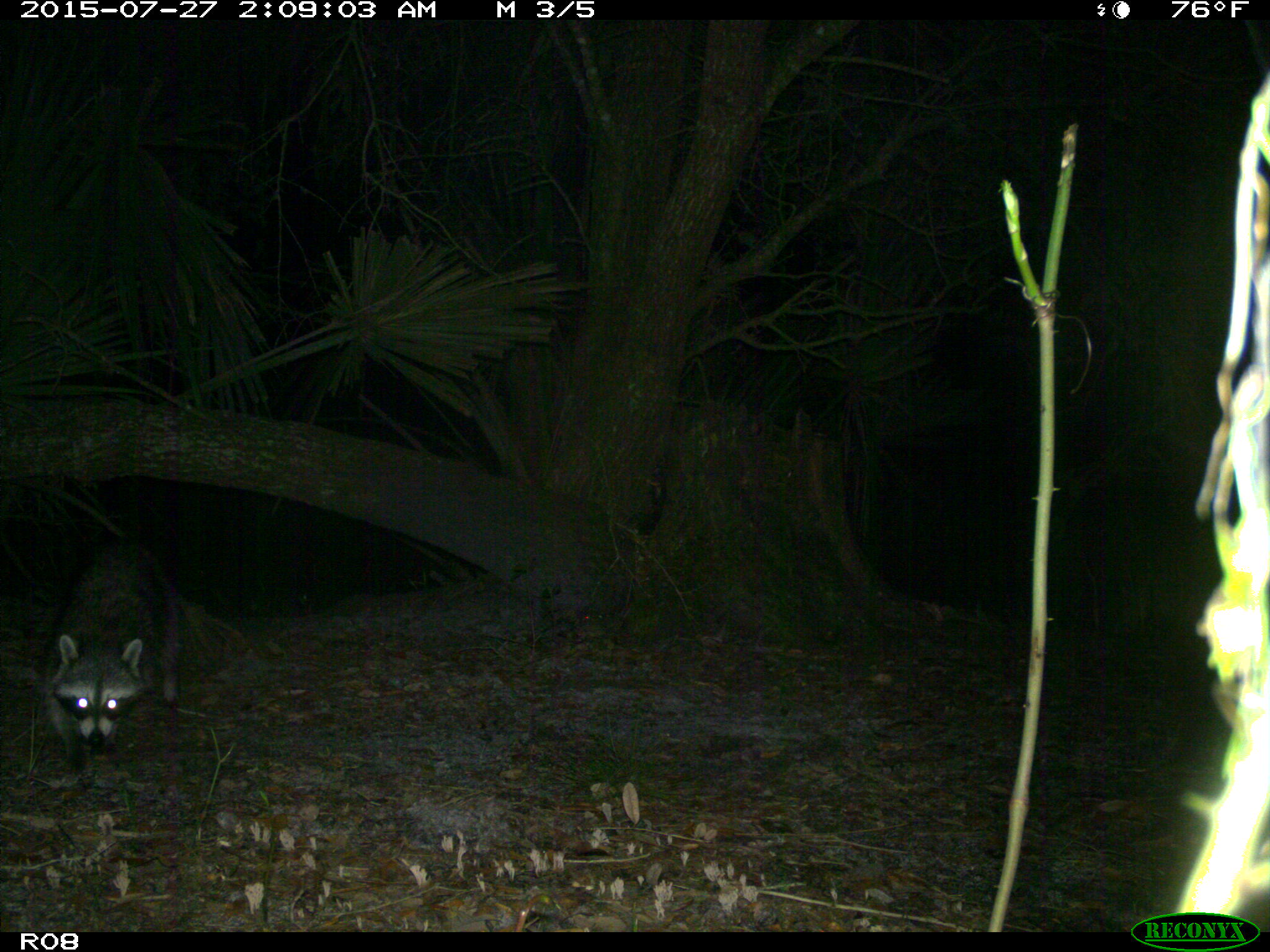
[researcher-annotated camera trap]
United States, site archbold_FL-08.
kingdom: Animalia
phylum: Chordata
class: Mammalia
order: Carnivora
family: Procyonidae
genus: Procyon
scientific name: Procyon lotor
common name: common raccoon